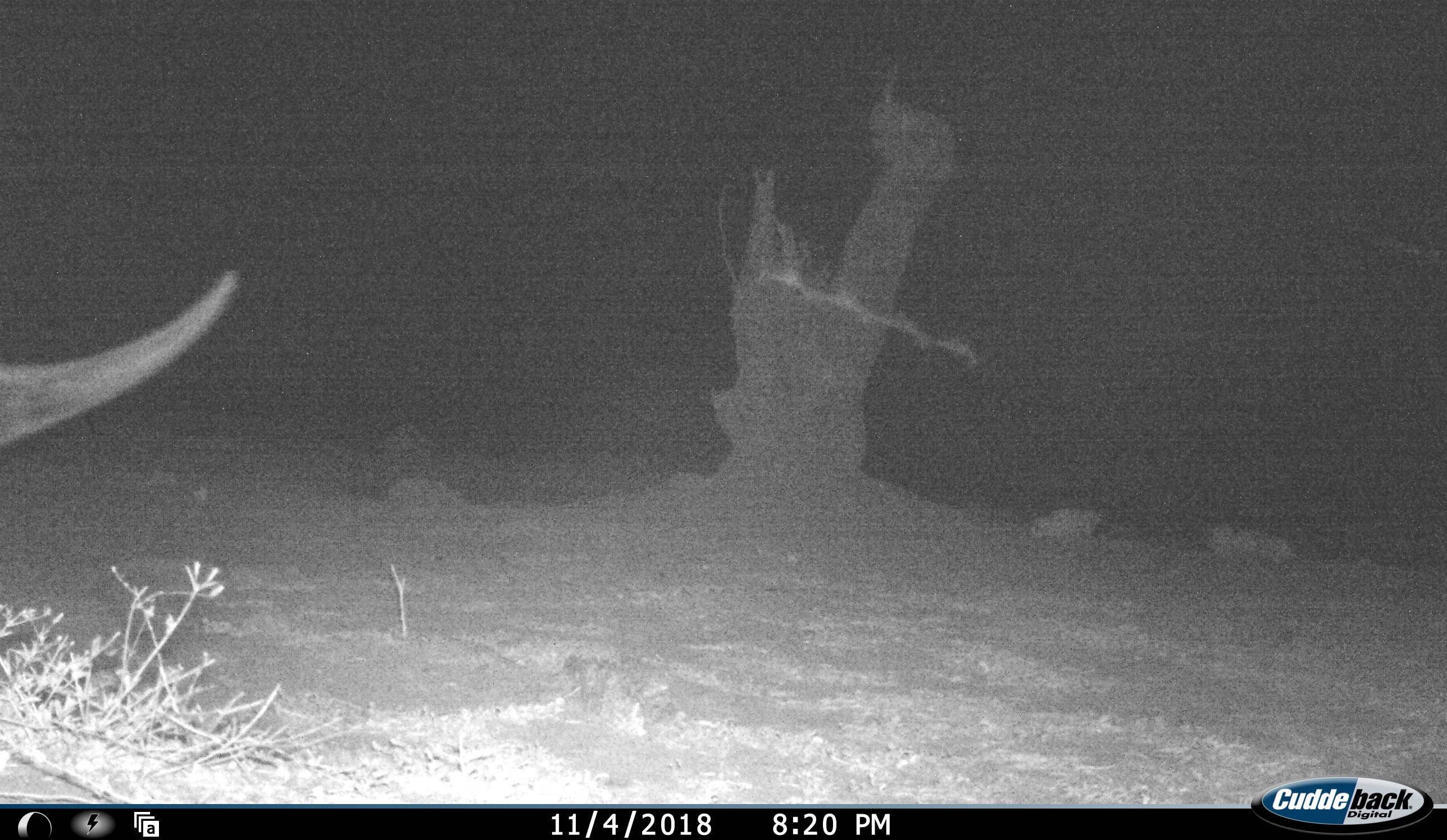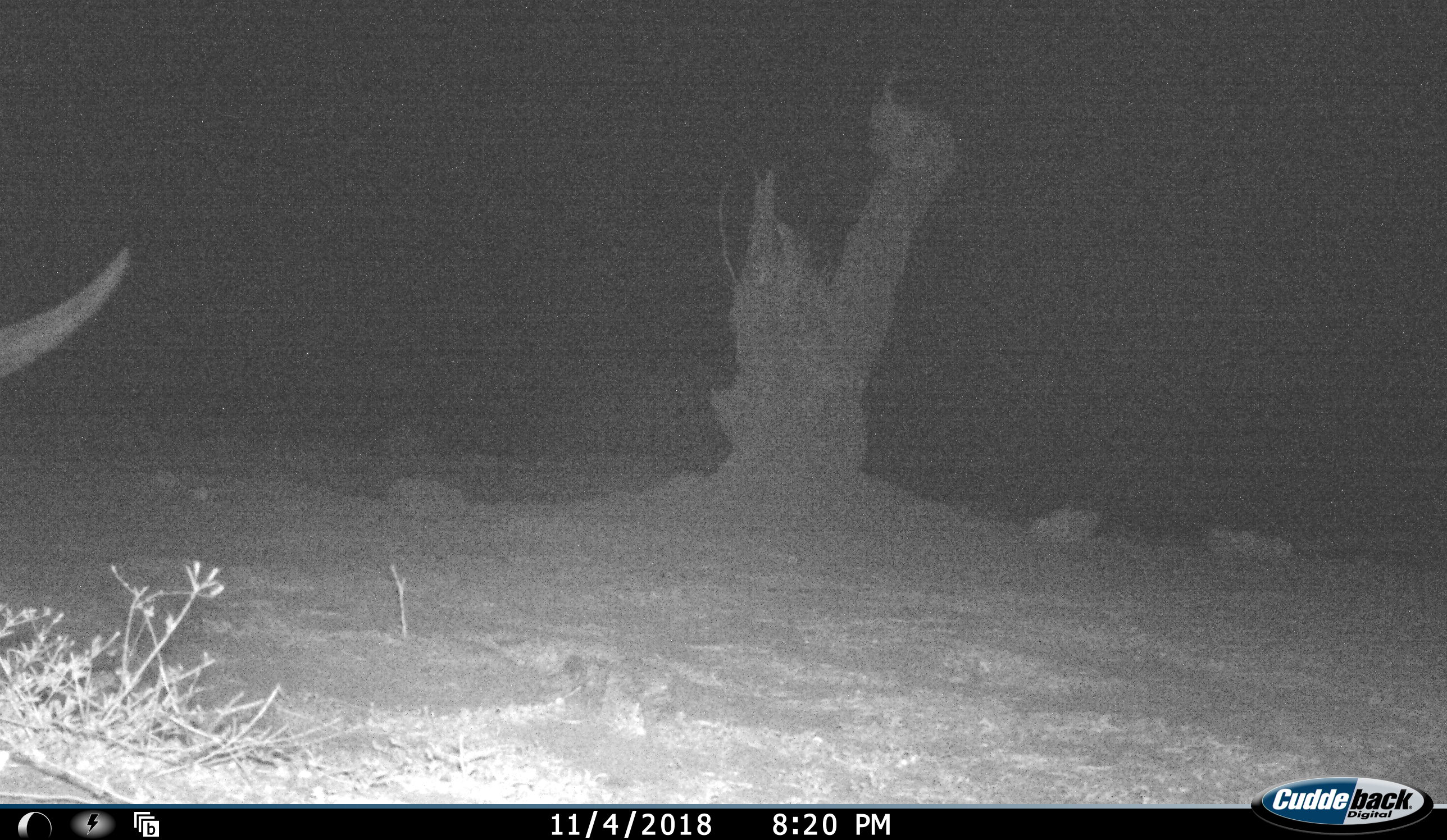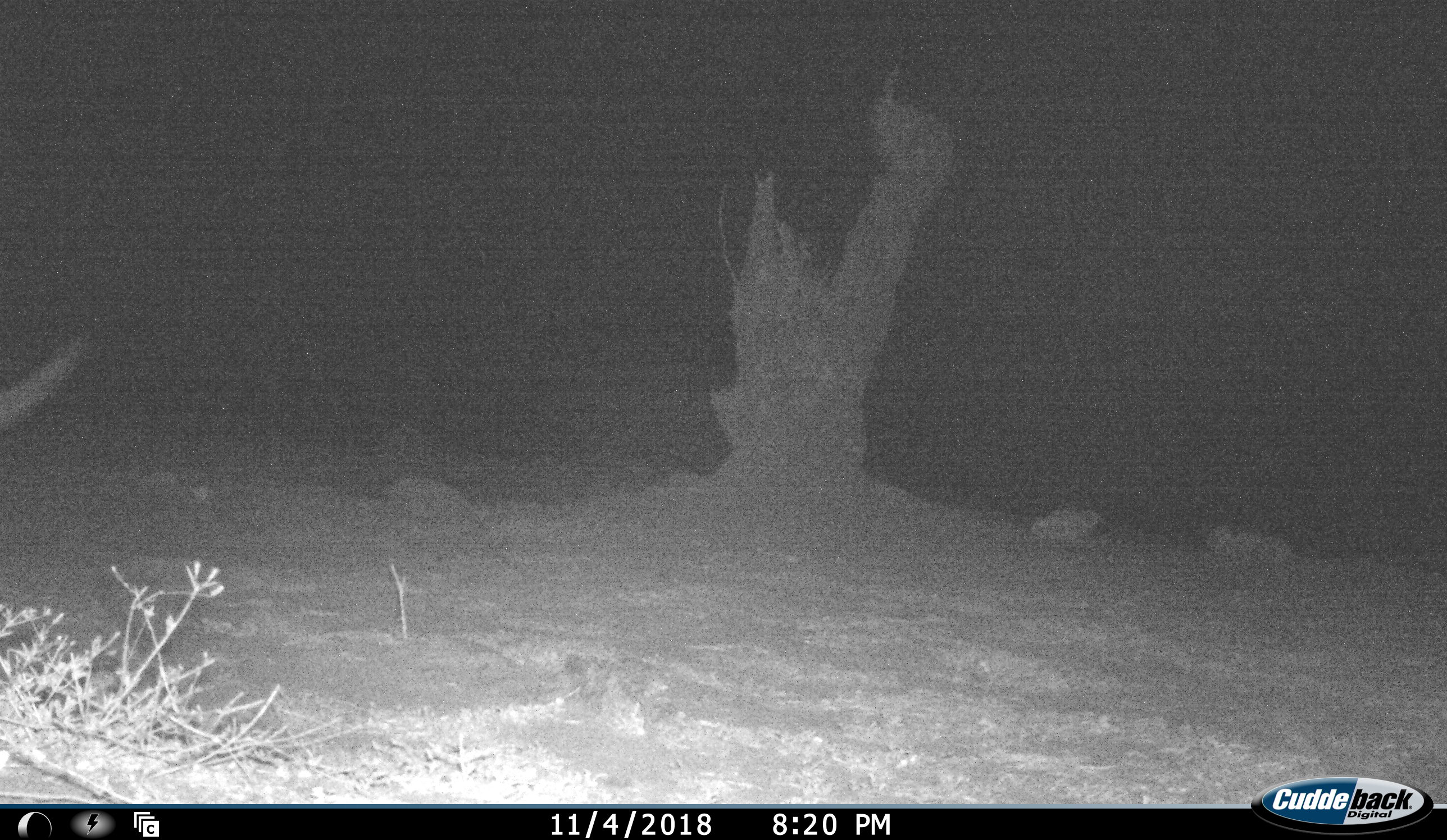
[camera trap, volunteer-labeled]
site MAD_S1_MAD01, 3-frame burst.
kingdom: Animalia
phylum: Chordata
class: Mammalia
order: Perissodactyla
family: Rhinocerotidae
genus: Ceratotherium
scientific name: Ceratotherium simum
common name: white rhinoceros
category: rhinoceroswhite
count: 1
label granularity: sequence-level